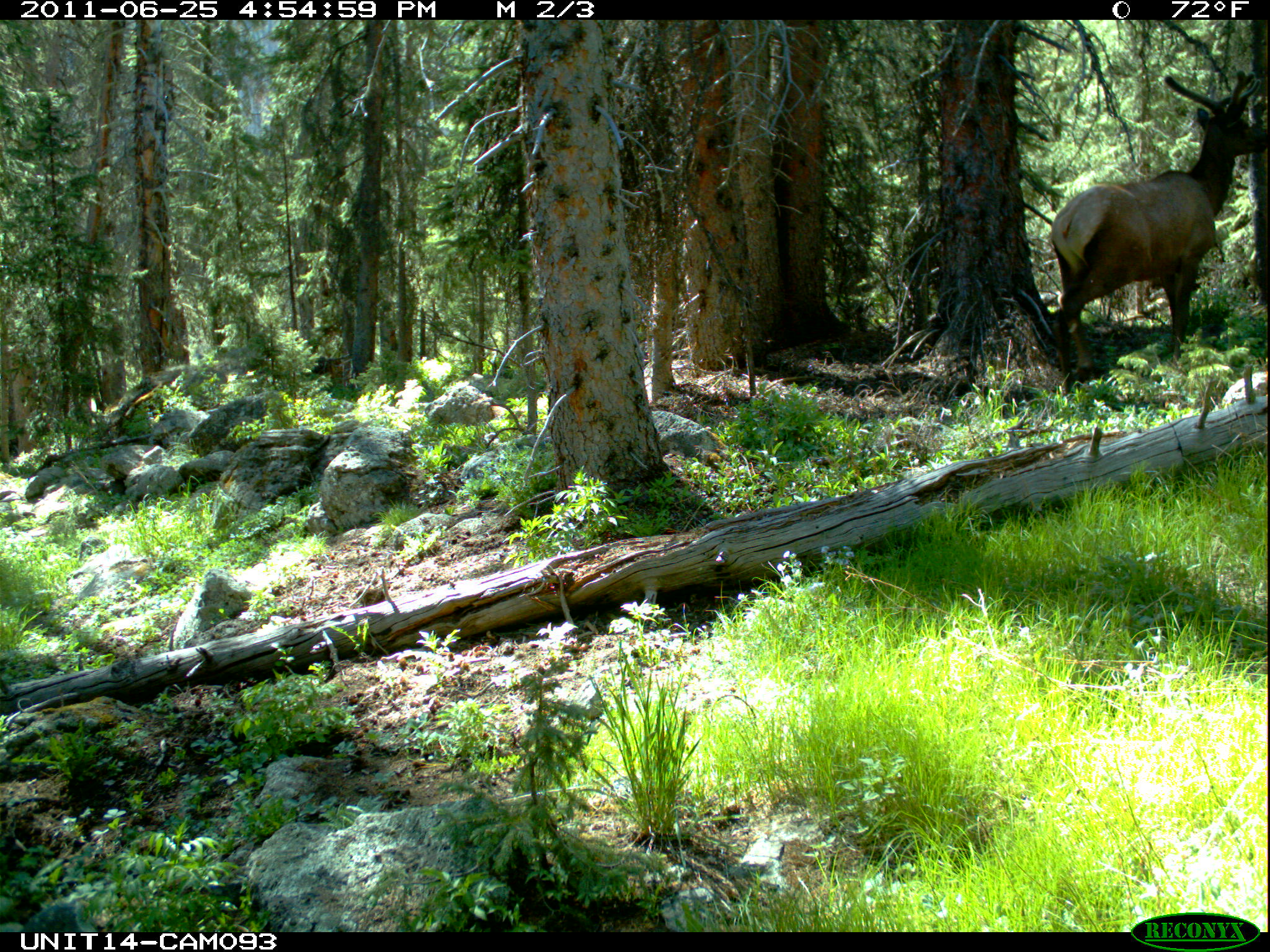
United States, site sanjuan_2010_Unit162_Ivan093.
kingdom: Animalia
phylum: Chordata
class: Mammalia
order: Artiodactyla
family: Cervidae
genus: Cervus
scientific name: Cervus elaphus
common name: red deer